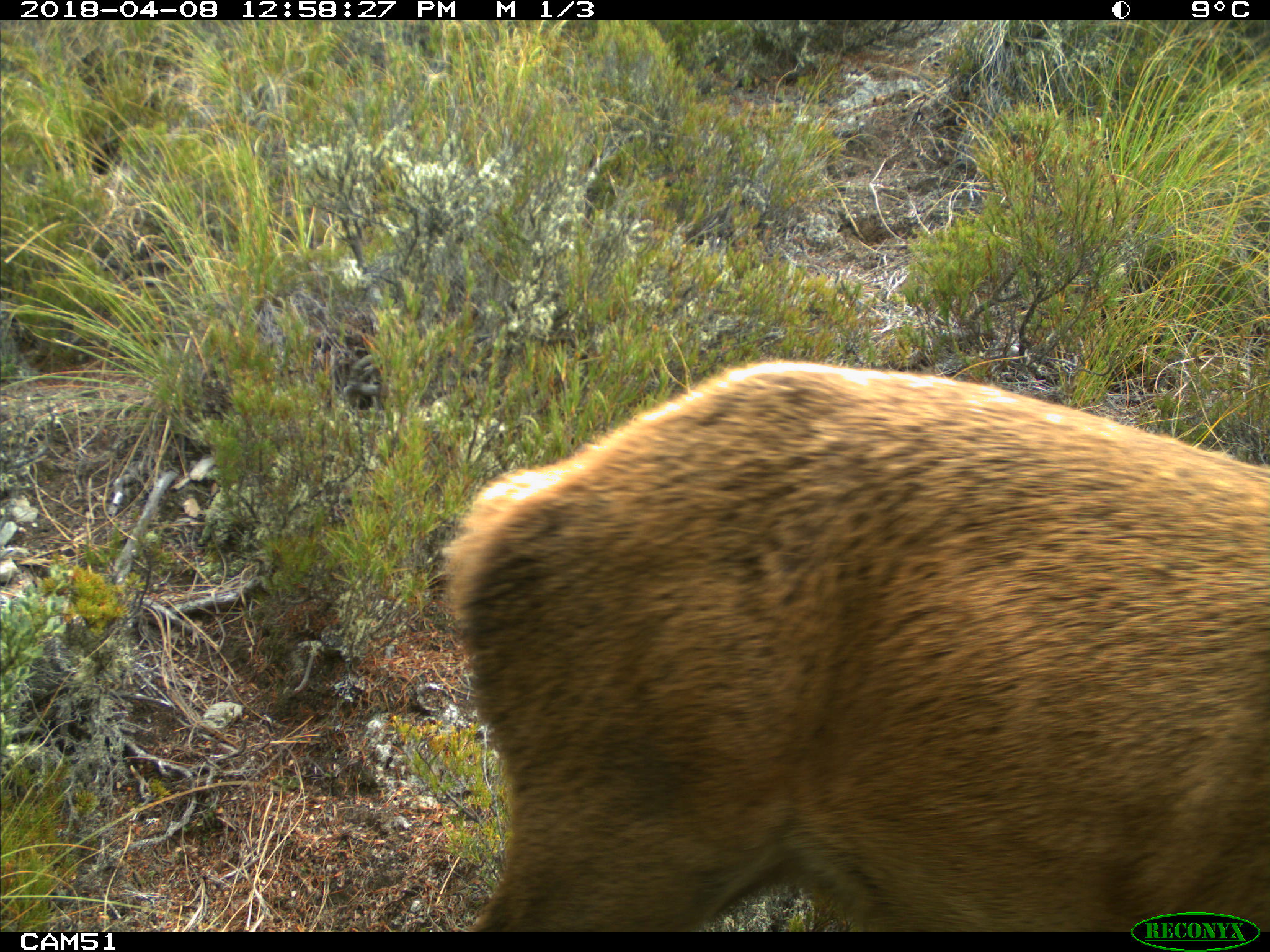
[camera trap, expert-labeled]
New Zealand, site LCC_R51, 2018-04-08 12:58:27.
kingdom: Animalia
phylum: Chordata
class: Mammalia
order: Artiodactyla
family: Cervidae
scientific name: Cervidae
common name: deer